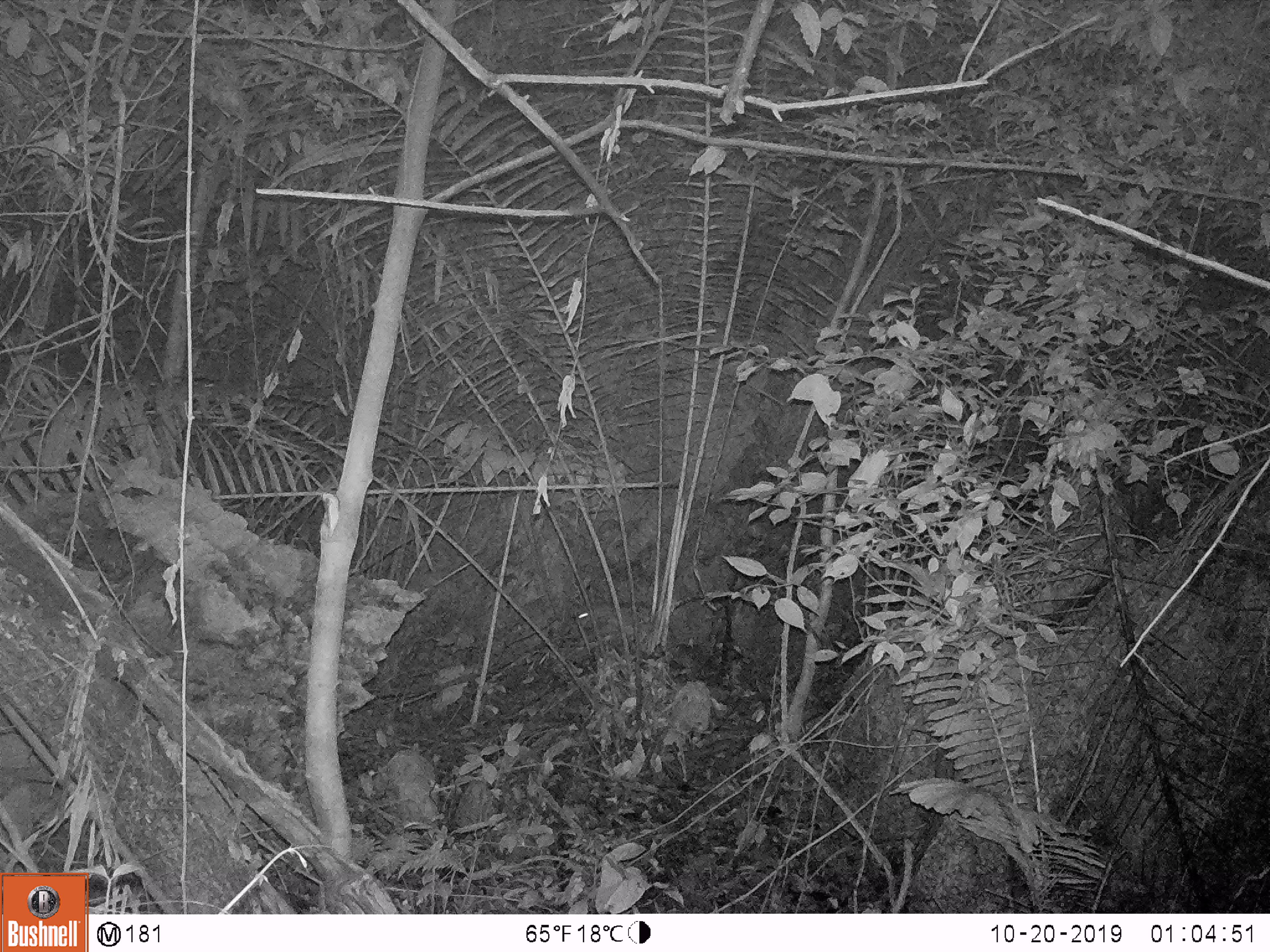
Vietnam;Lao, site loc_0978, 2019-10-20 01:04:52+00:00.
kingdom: Animalia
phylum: Chordata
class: Mammalia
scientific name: Mammalia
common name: mammal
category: unidentified small mammal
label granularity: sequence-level